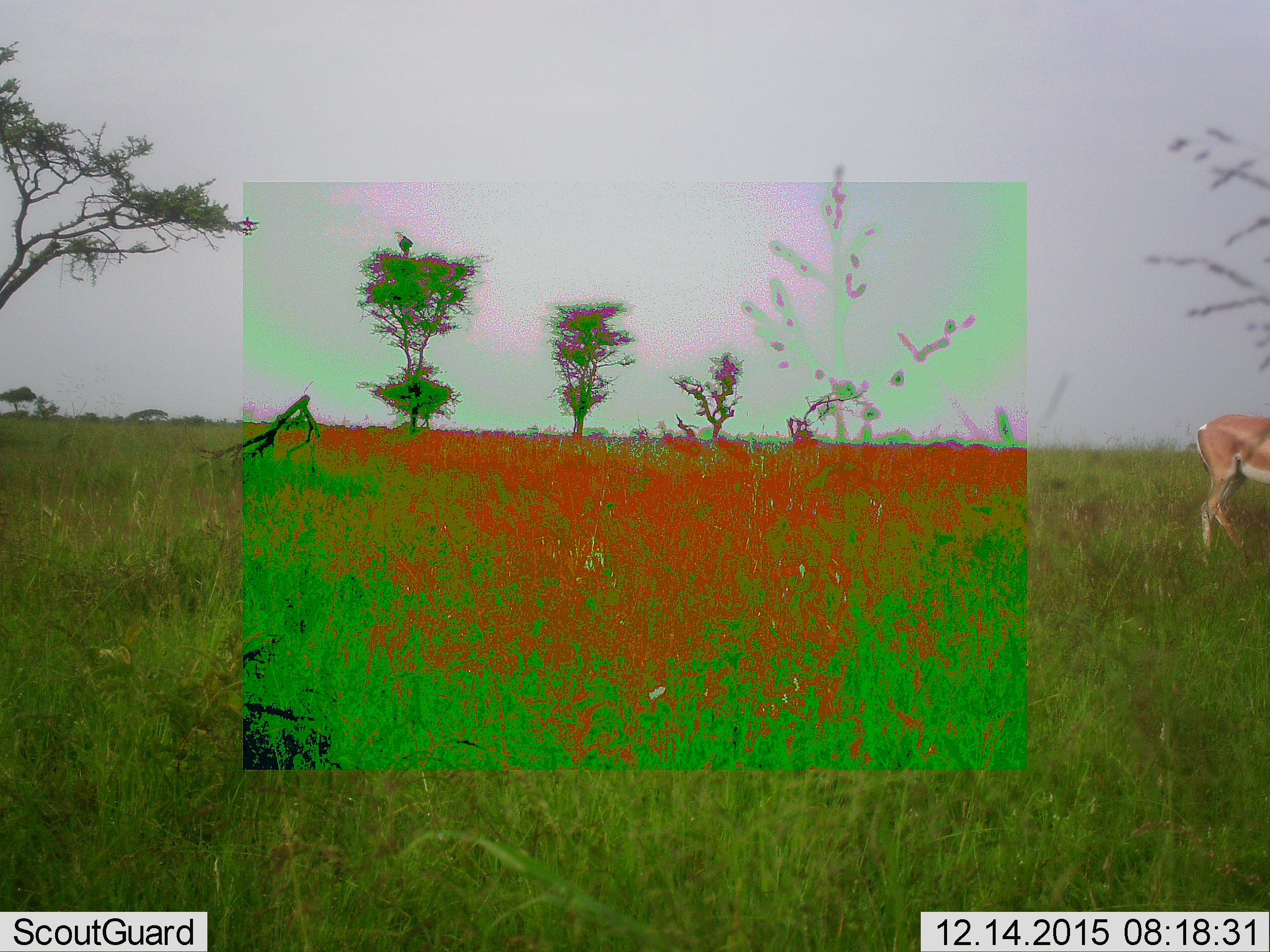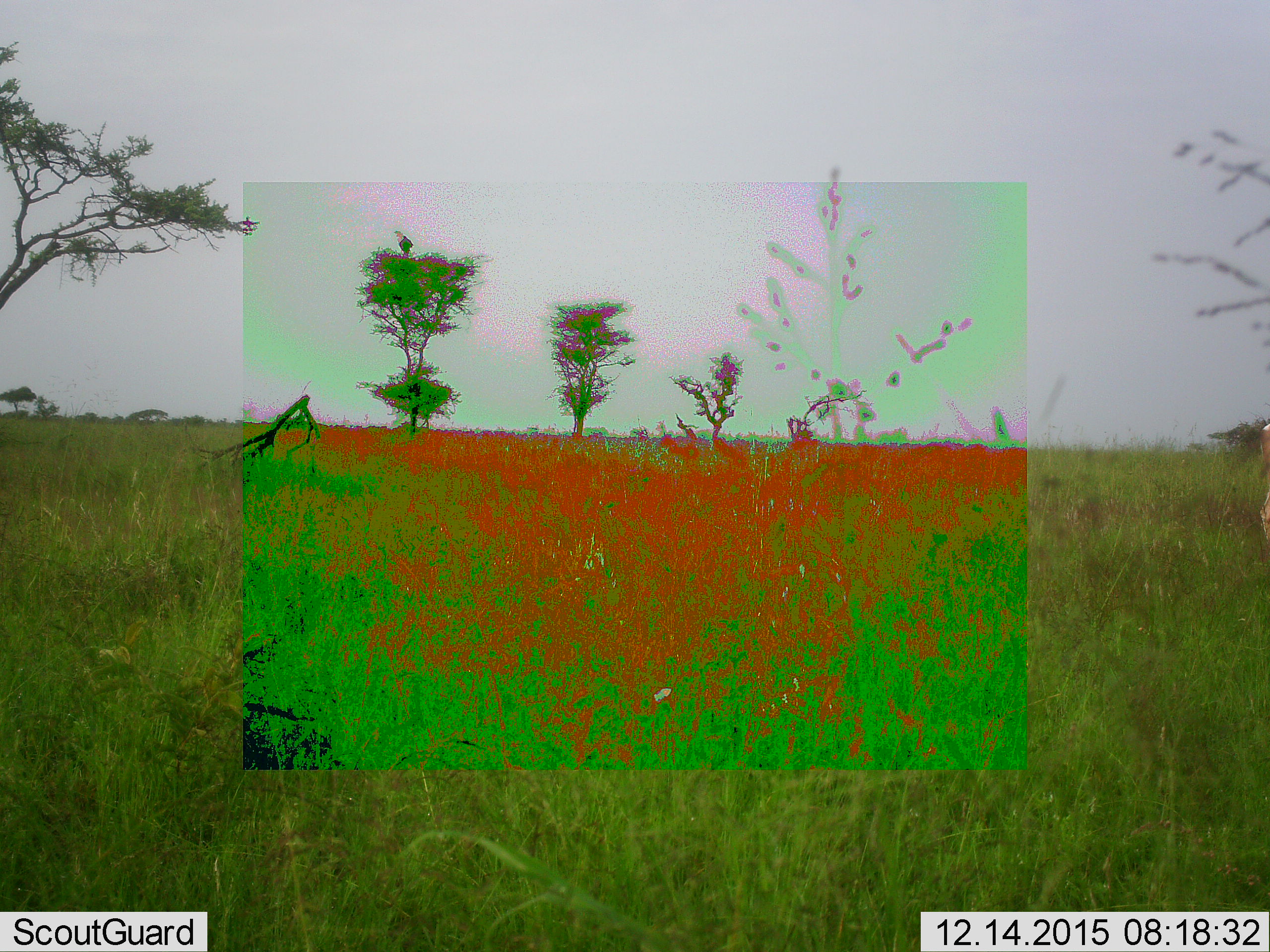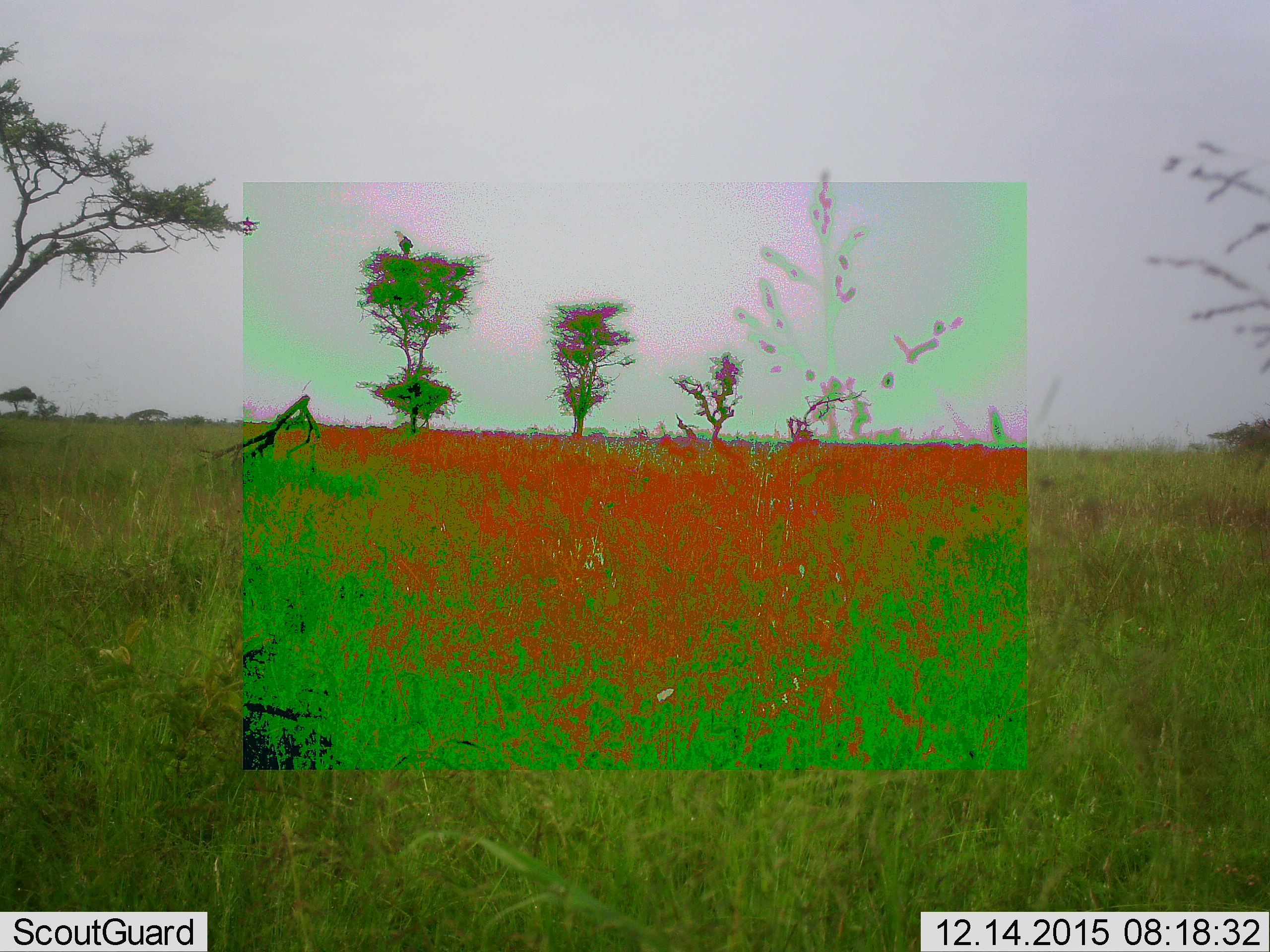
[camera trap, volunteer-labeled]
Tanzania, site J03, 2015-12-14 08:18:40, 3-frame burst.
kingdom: Animalia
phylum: Chordata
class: Mammalia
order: Artiodactyla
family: Bovidae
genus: Nanger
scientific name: Nanger granti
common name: grant's gazelle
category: gazellegrants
Gazellegrants (grant's gazelle) (Nanger granti), count 1. Behavior (volunteer vote fractions): standing 25%, resting 0%, moving 75%, interacting 0%. Young present (vote fraction): 0%. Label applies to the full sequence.